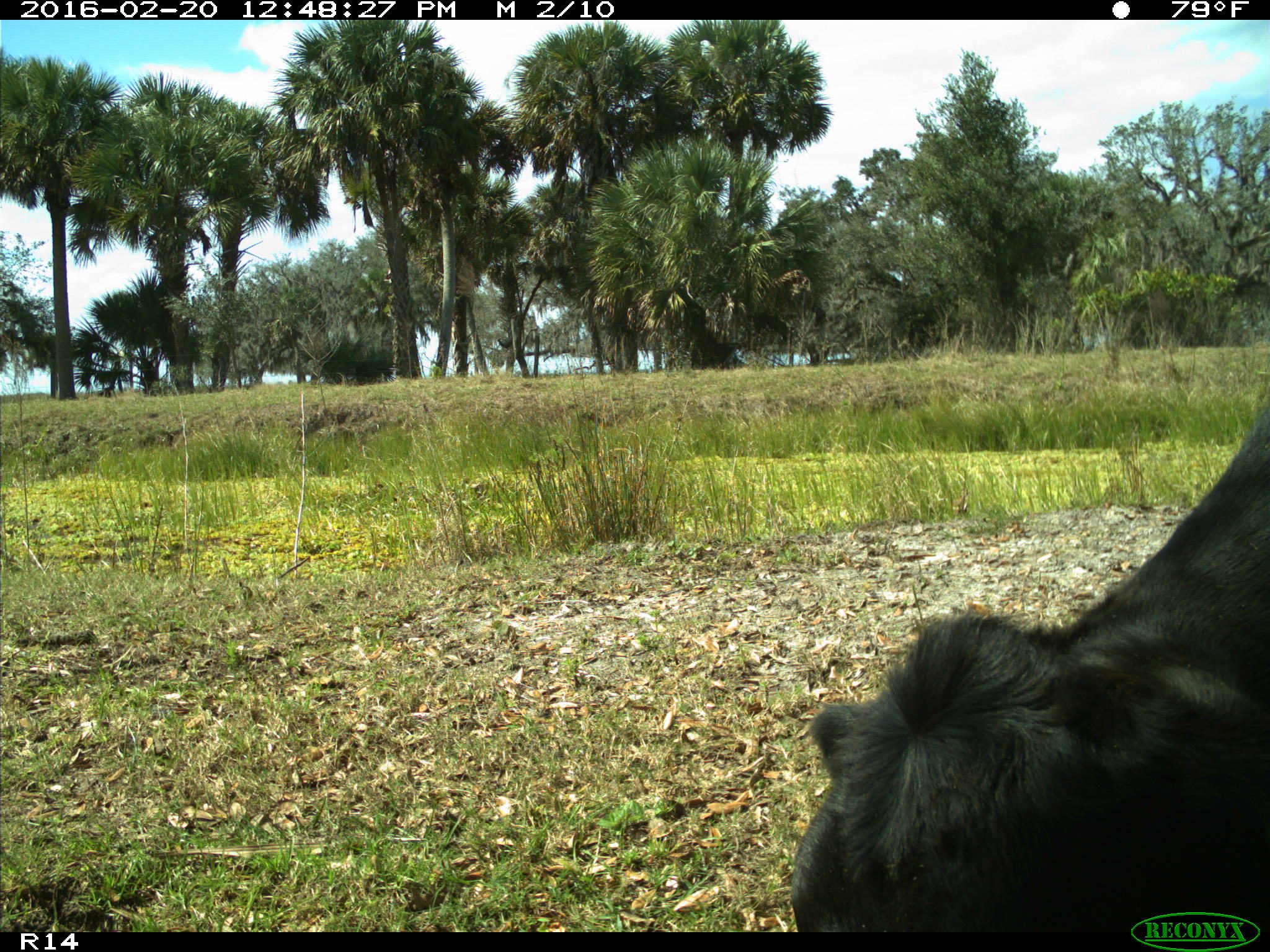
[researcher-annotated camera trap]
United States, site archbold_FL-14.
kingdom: Animalia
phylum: Chordata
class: Mammalia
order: Artiodactyla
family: Bovidae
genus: Bos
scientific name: Bos taurus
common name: domestic cow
Bos taurus (domestic cow).